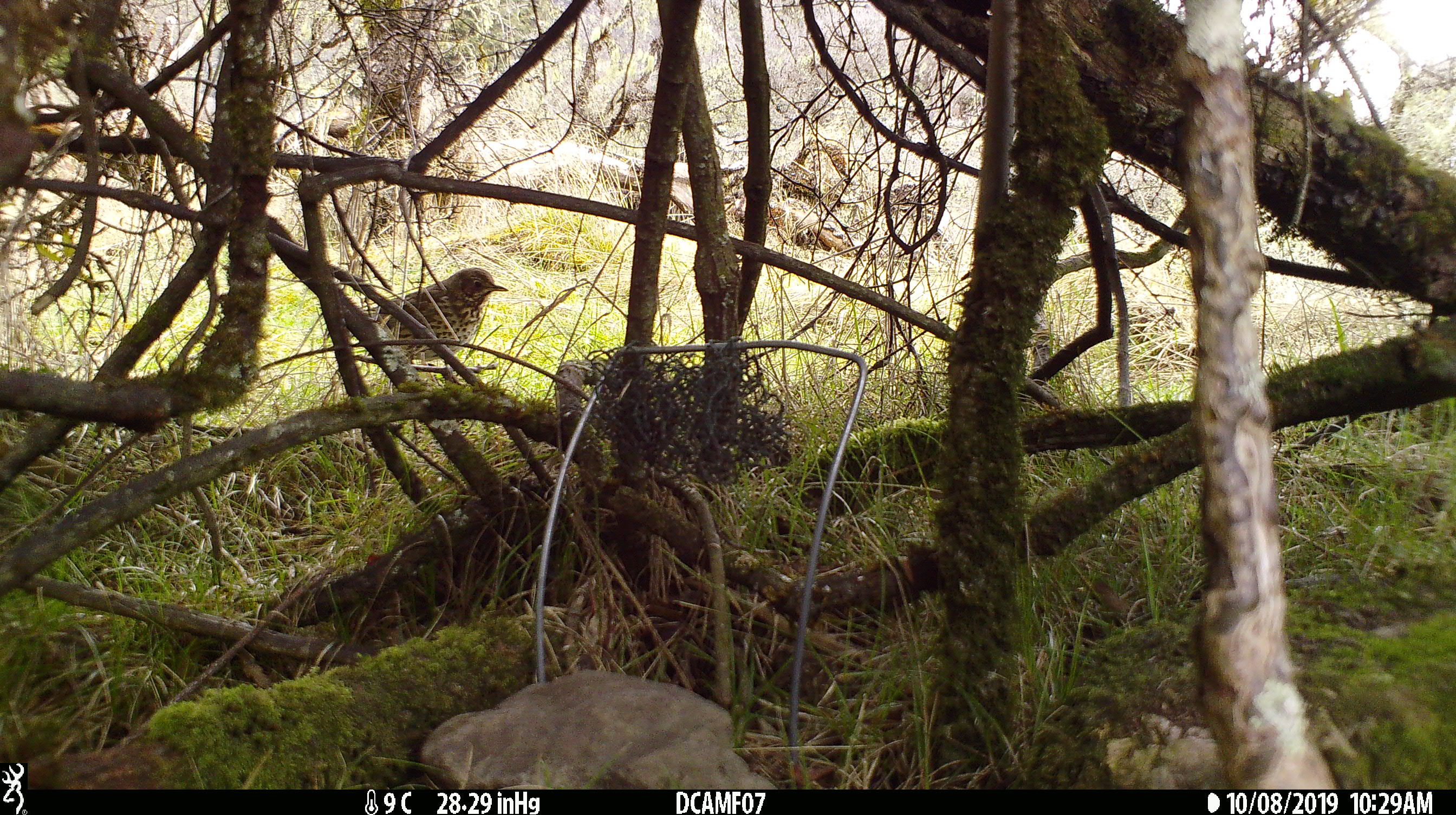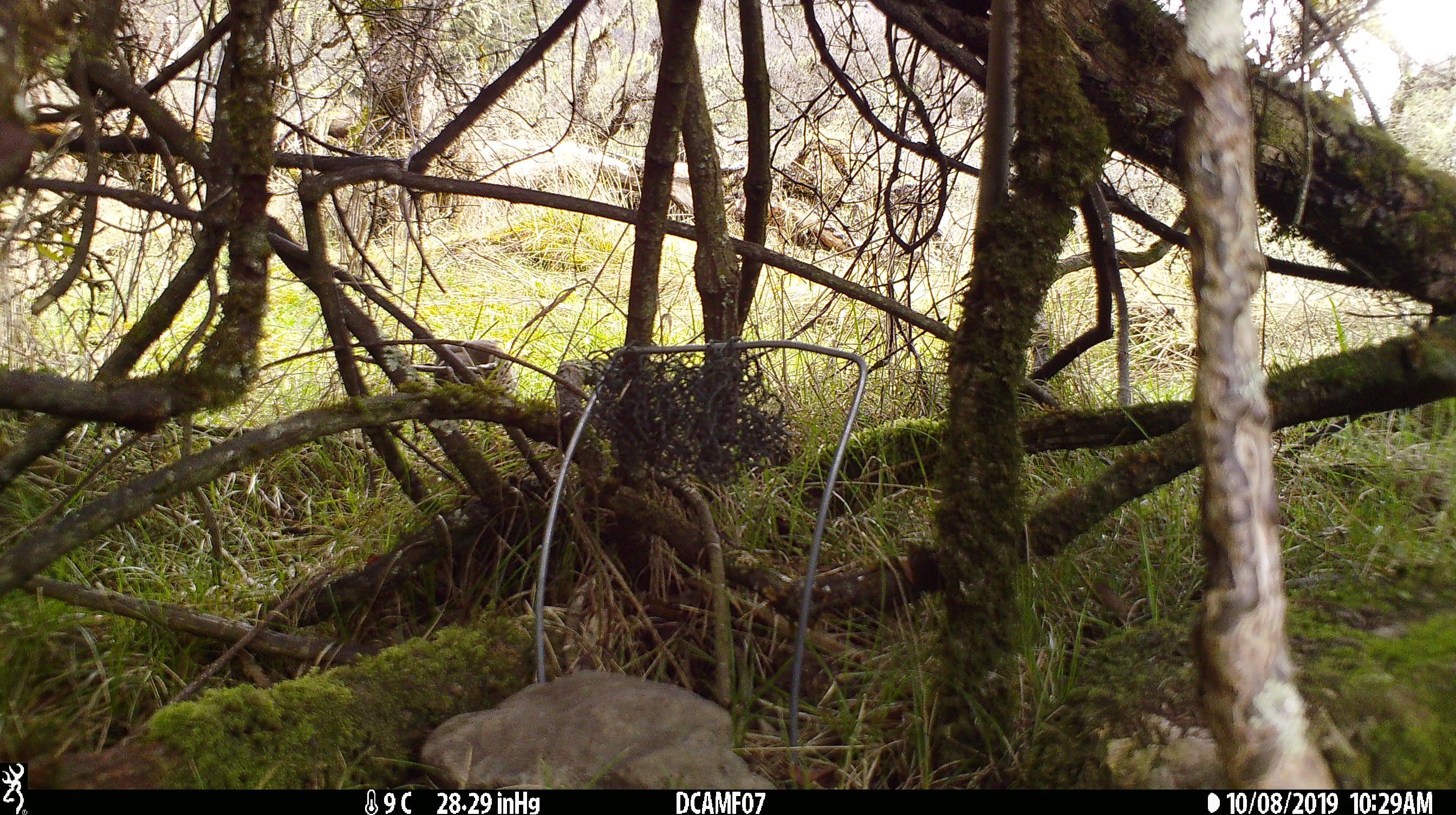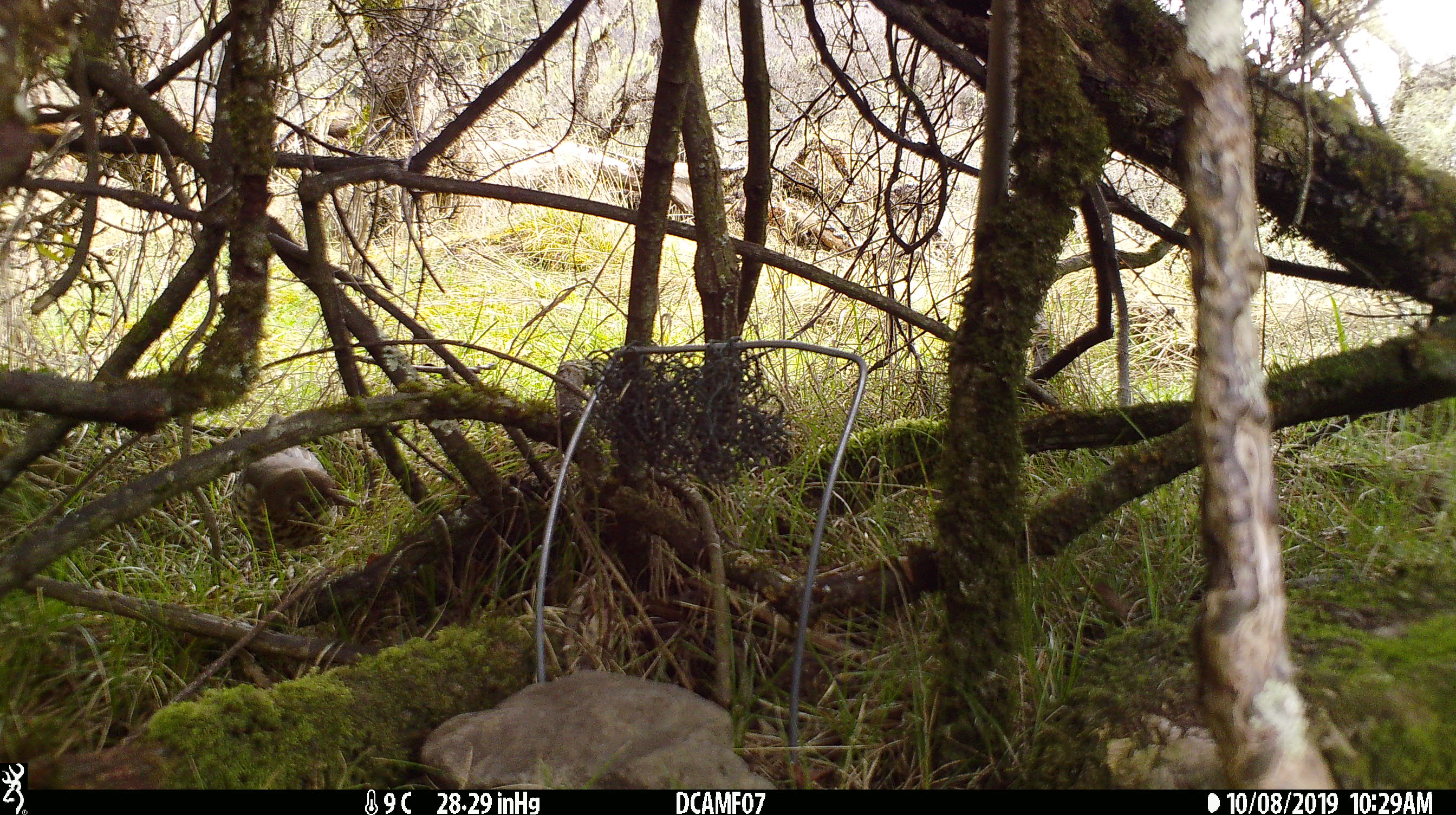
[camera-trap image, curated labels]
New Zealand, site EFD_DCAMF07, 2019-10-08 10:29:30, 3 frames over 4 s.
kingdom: Animalia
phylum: Chordata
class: Aves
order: Passeriformes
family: Turdidae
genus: Turdus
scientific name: Turdus philomelos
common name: song thrush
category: thrush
Thrush (song thrush) (Turdus philomelos).